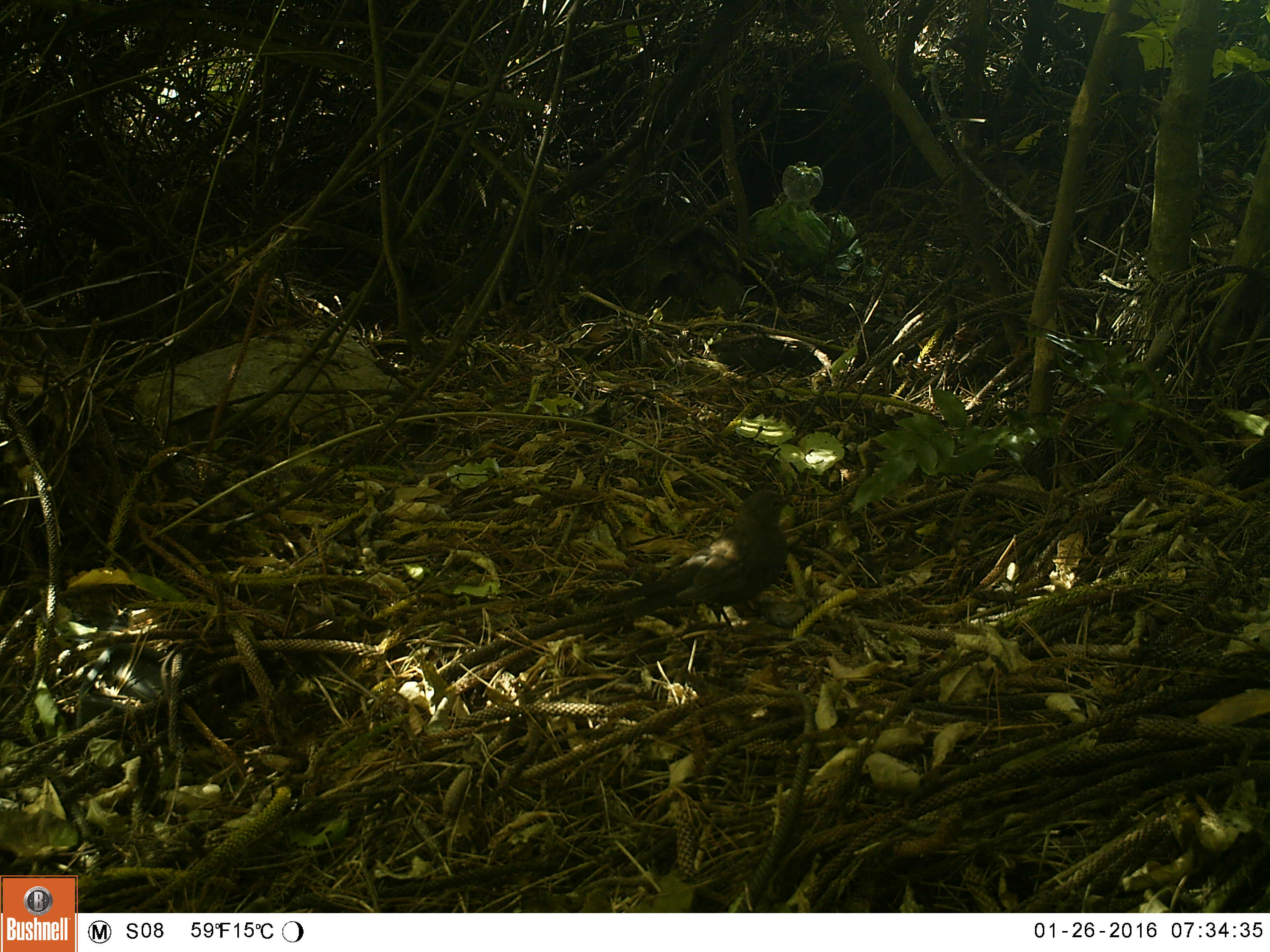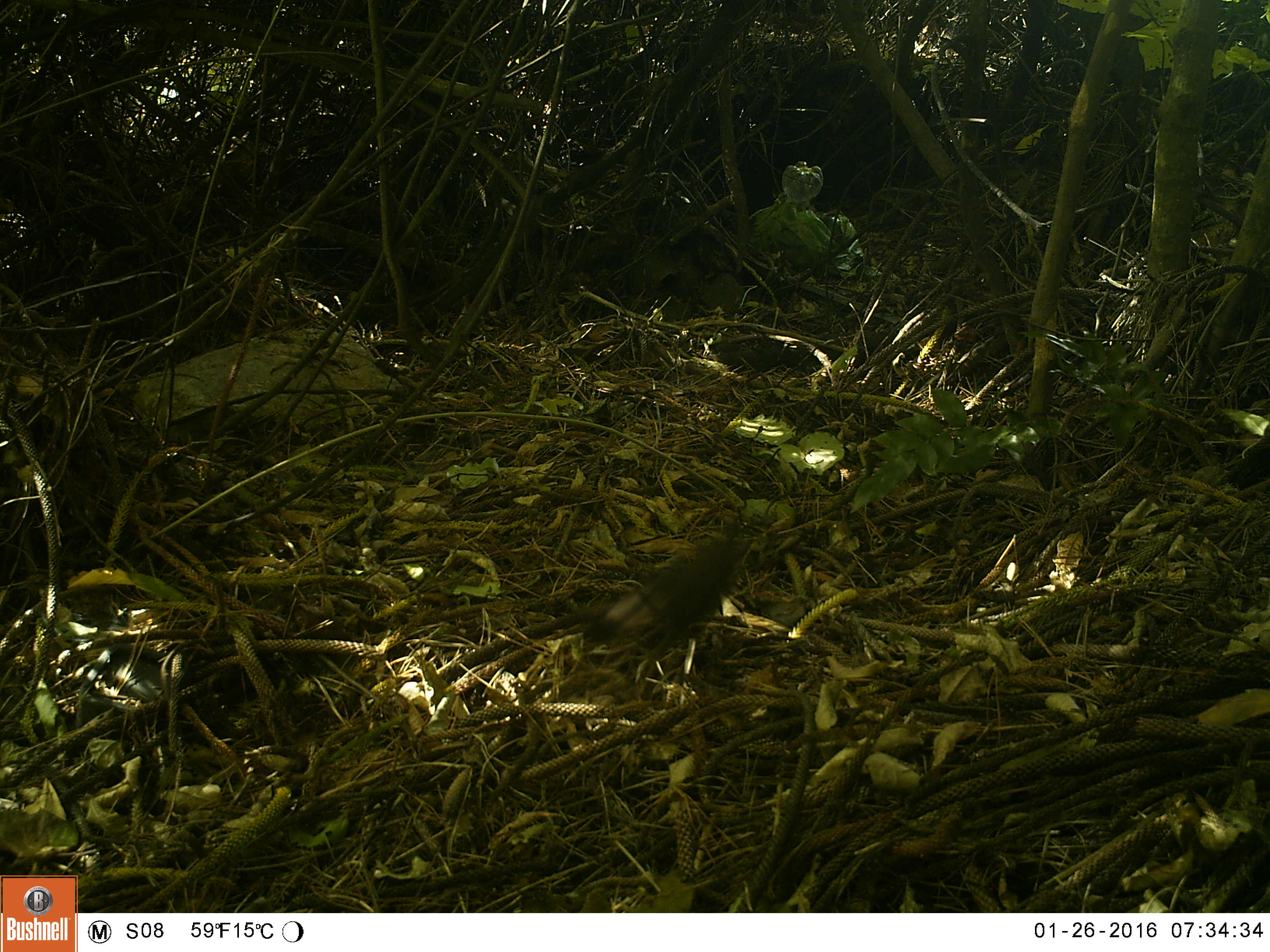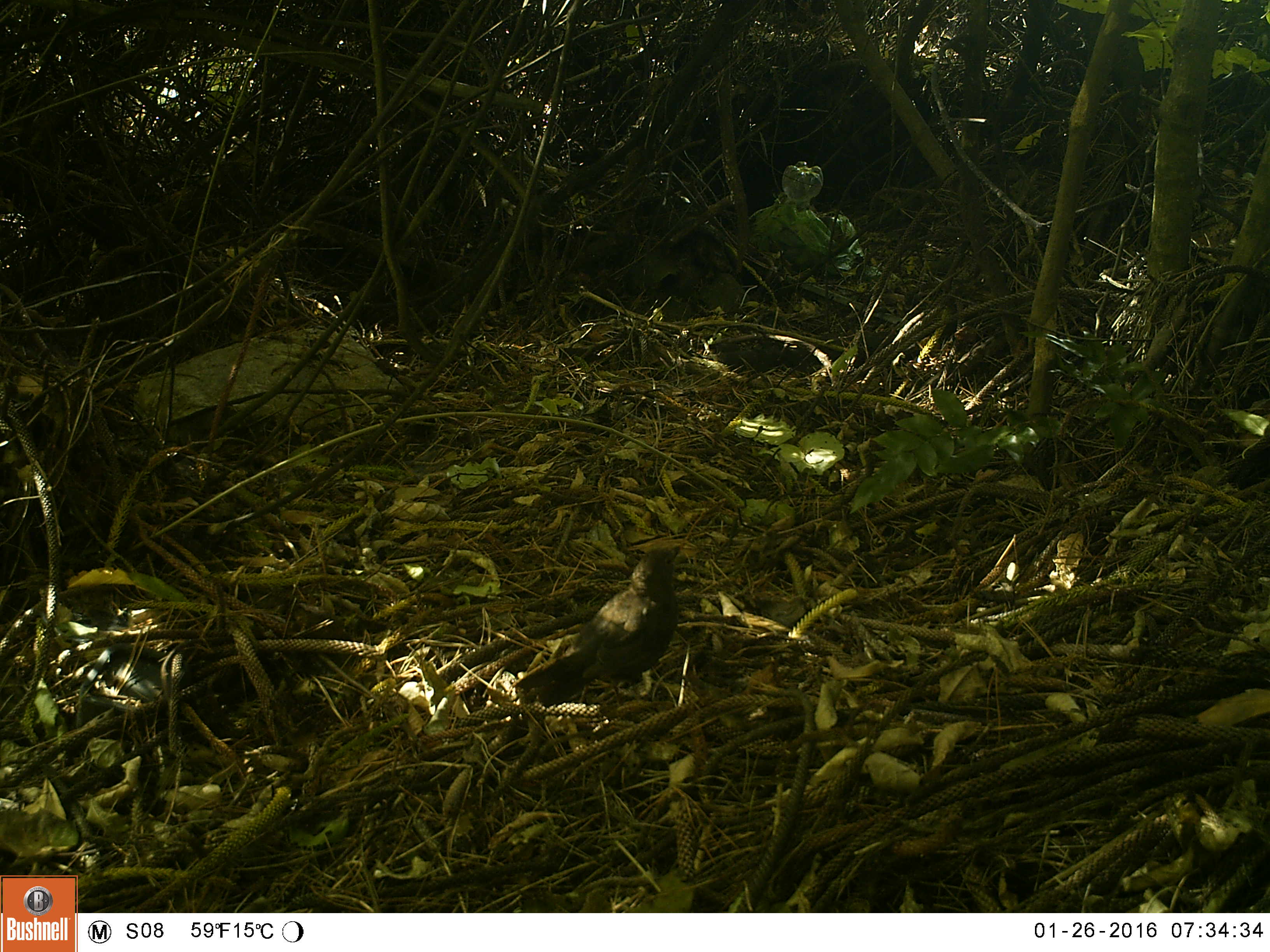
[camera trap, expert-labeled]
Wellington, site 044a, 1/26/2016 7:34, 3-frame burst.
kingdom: Animalia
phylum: Chordata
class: Aves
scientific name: Aves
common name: bird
Bird (Aves).